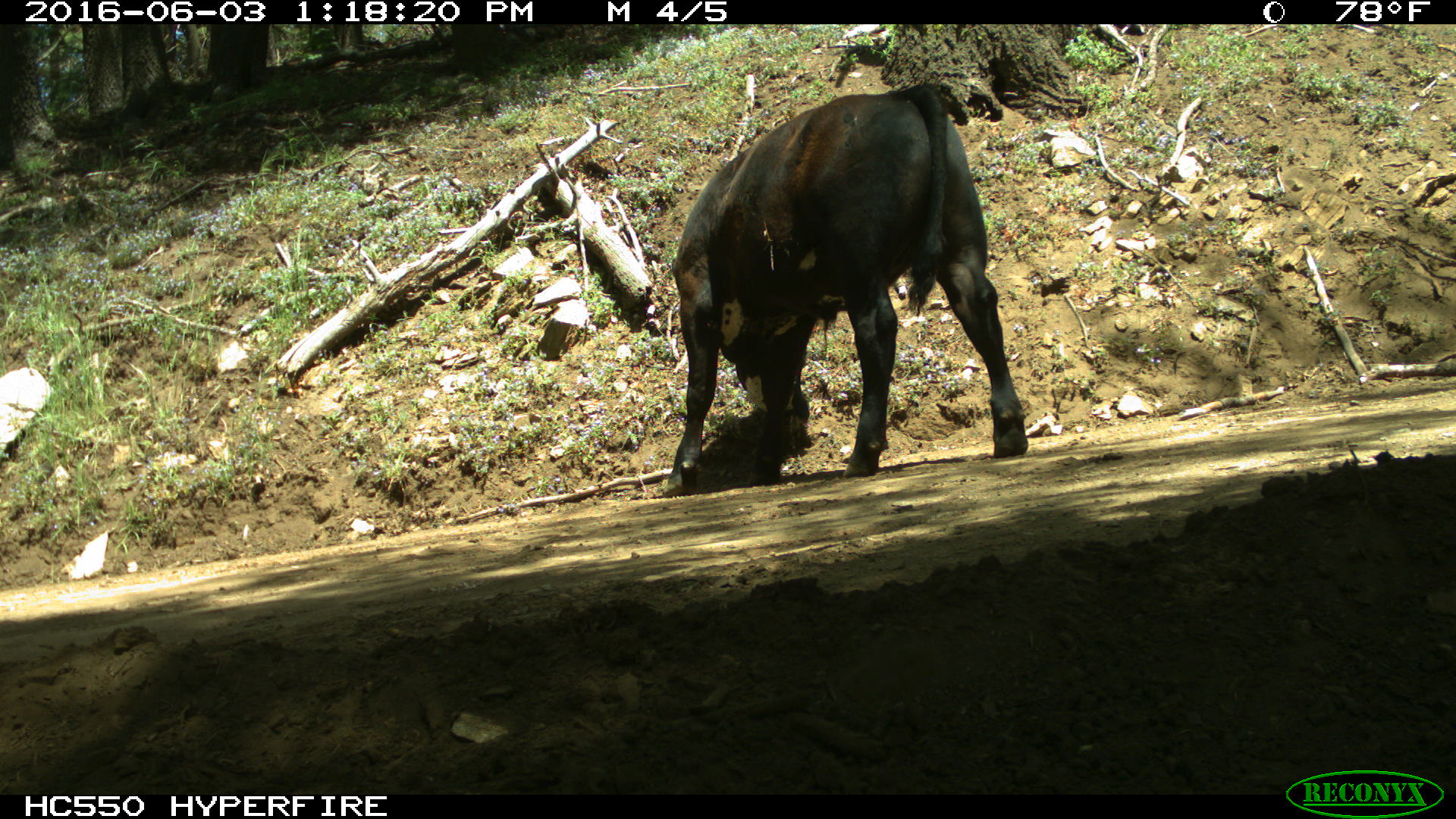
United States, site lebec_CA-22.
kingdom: Animalia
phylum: Chordata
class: Mammalia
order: Artiodactyla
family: Bovidae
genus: Bos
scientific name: Bos taurus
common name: domestic cow